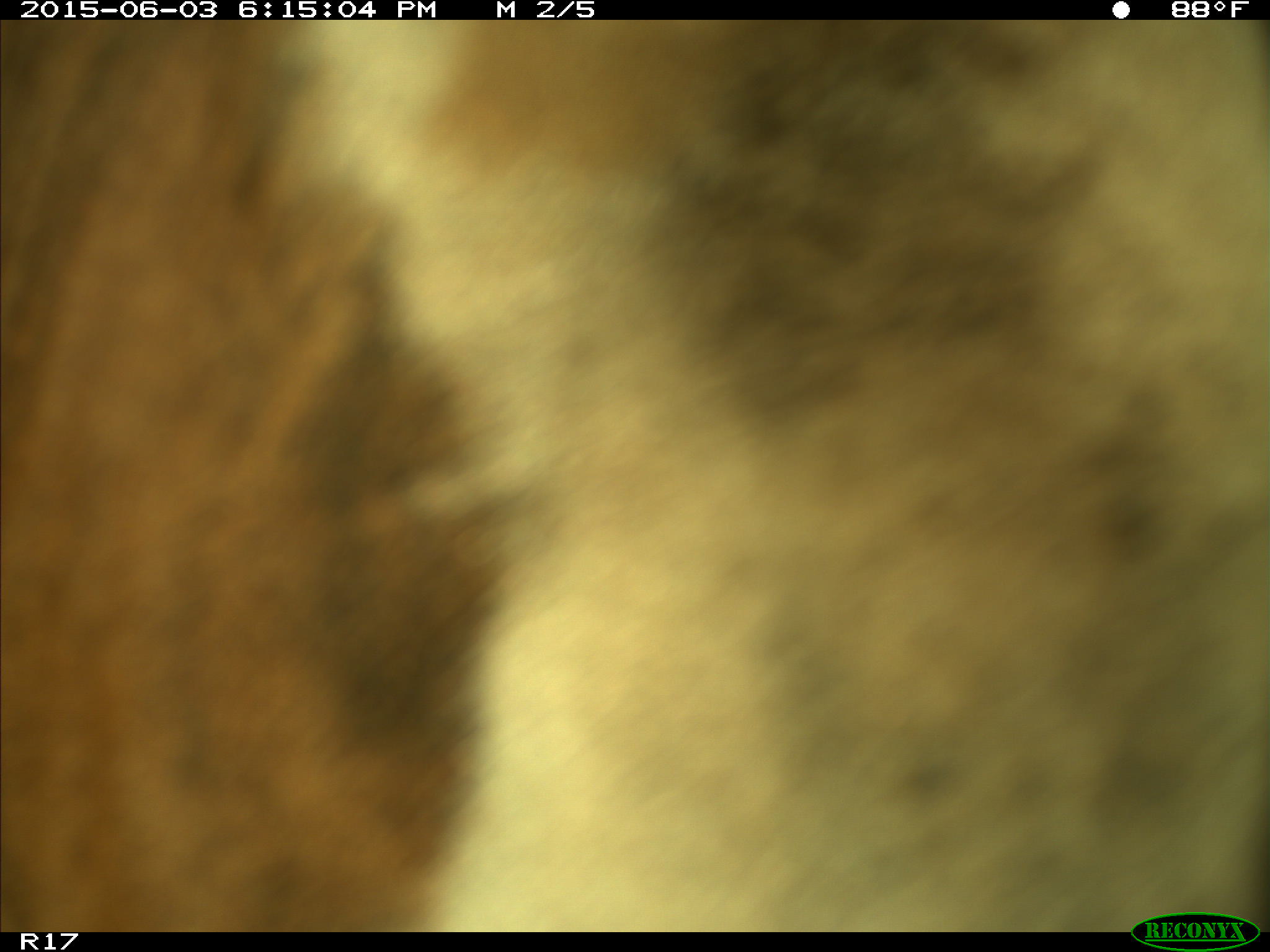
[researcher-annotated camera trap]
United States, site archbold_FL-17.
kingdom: Animalia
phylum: Chordata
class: Mammalia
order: Artiodactyla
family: Bovidae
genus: Bos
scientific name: Bos taurus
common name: domestic cow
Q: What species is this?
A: Bos taurus (domestic cow).